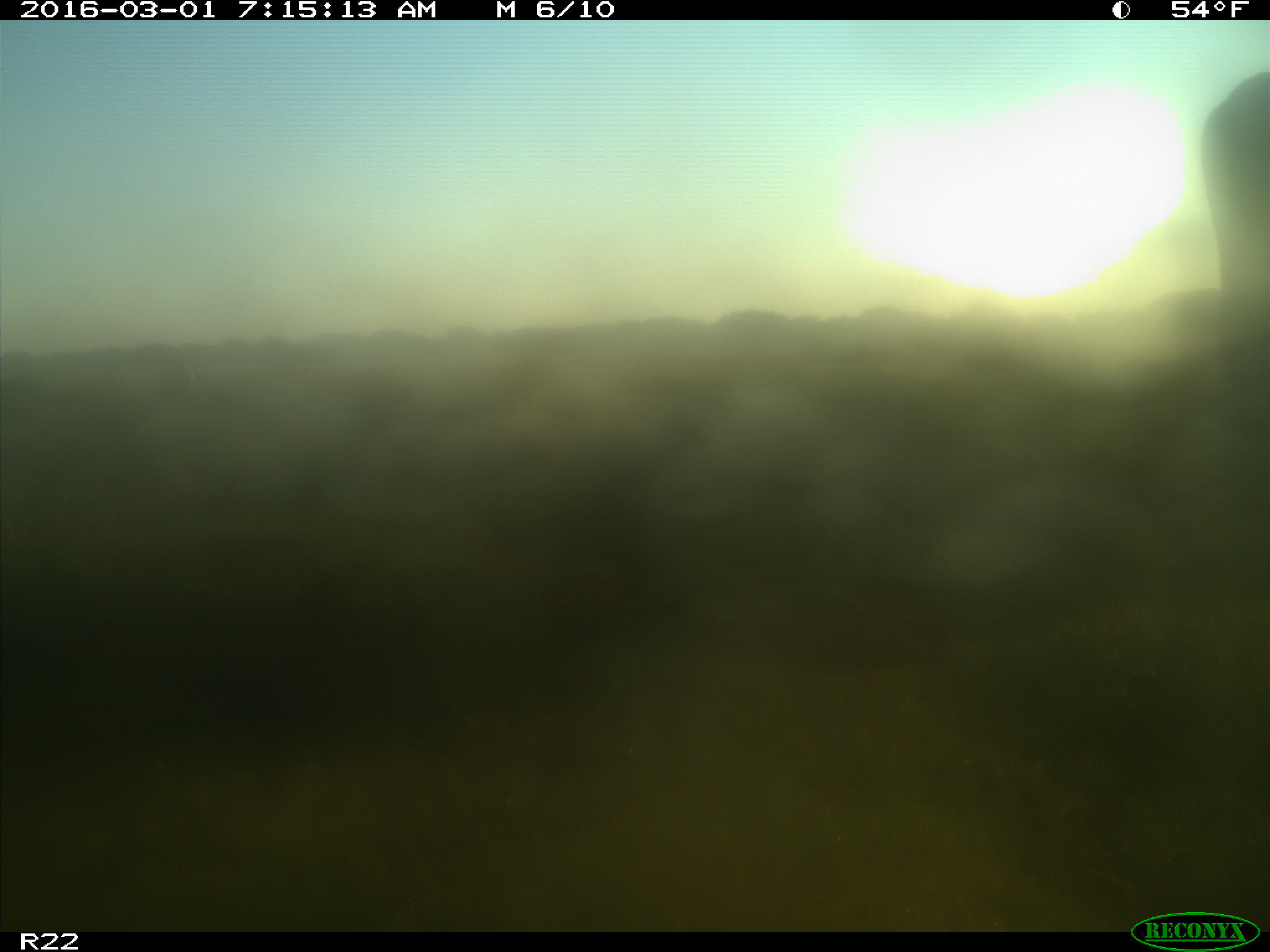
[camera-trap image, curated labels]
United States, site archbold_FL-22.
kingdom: Animalia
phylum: Chordata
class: Mammalia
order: Artiodactyla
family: Bovidae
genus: Bos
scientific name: Bos taurus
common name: domestic cow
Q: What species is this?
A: Bos taurus (domestic cow).